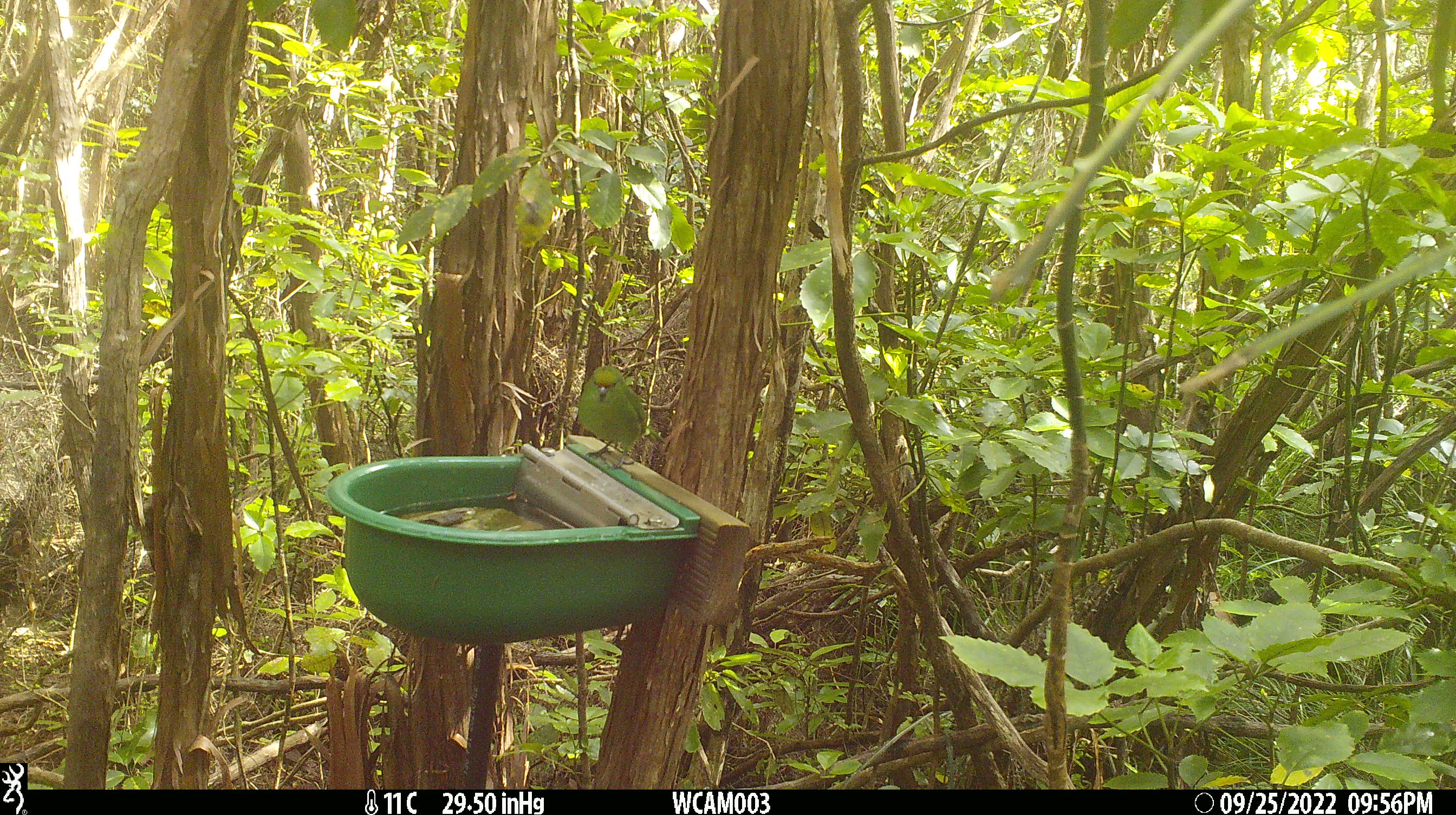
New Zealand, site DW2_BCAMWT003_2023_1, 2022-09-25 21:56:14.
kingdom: Animalia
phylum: Chordata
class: Aves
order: Psittaciformes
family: Psittaculidae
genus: Cyanoramphus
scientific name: Cyanoramphus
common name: parakeet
Parakeet (Cyanoramphus).